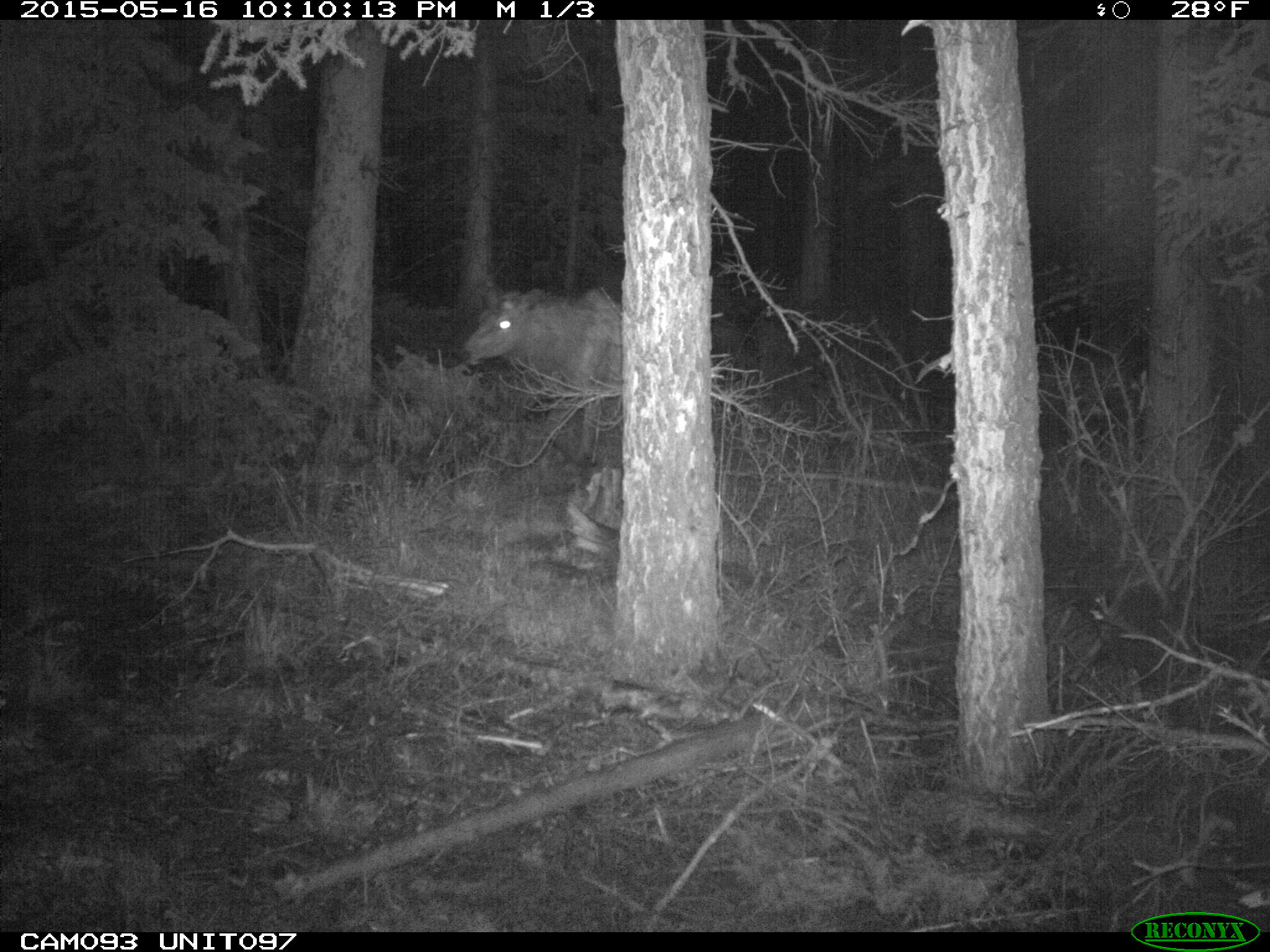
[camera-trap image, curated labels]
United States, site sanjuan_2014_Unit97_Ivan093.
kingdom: Animalia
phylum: Chordata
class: Mammalia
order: Artiodactyla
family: Cervidae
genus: Cervus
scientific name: Cervus elaphus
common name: red deer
Cervus elaphus (red deer).